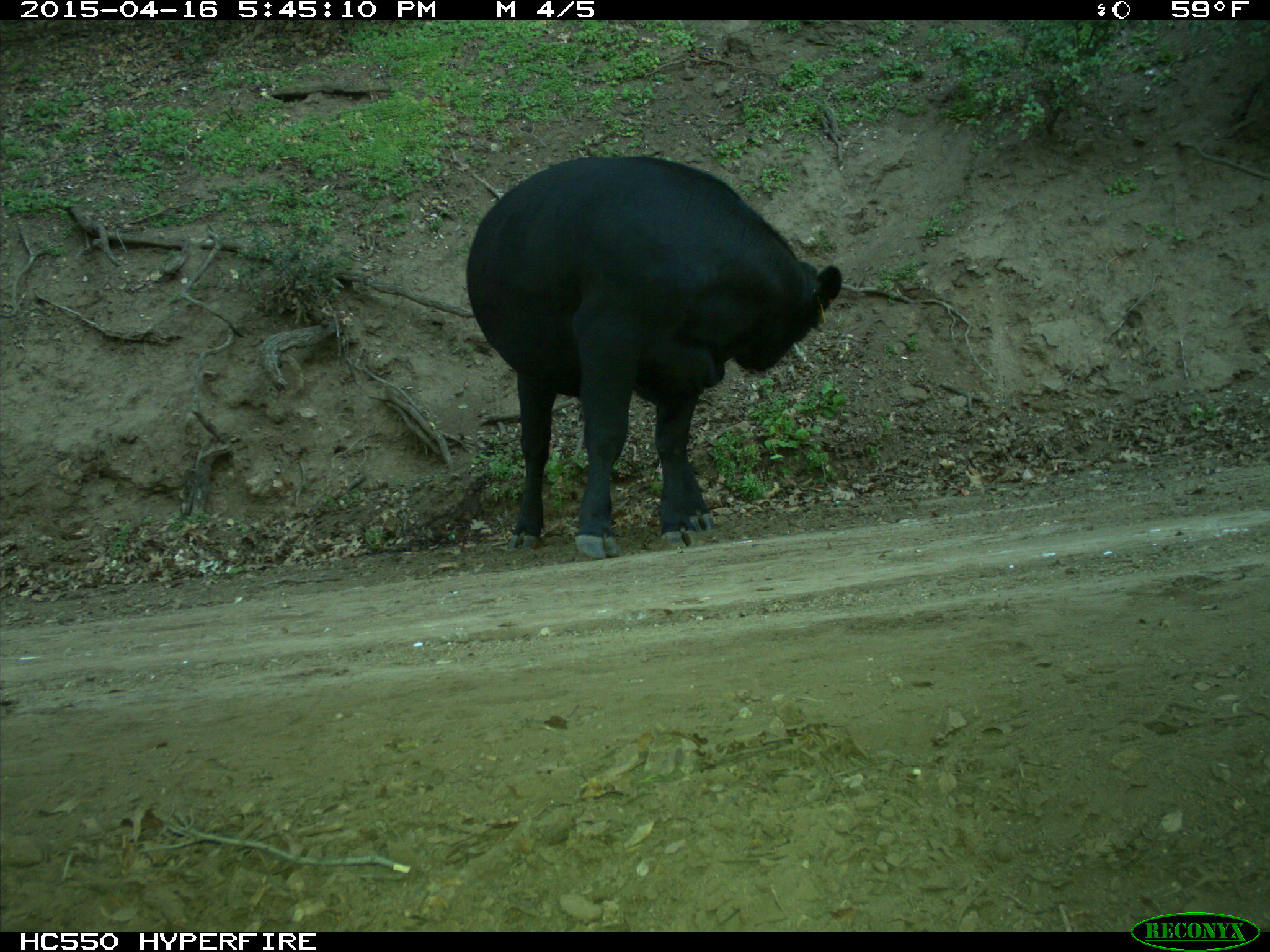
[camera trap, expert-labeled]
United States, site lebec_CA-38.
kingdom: Animalia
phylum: Chordata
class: Mammalia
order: Artiodactyla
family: Bovidae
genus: Bos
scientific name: Bos taurus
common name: domestic cow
Bos taurus (domestic cow).